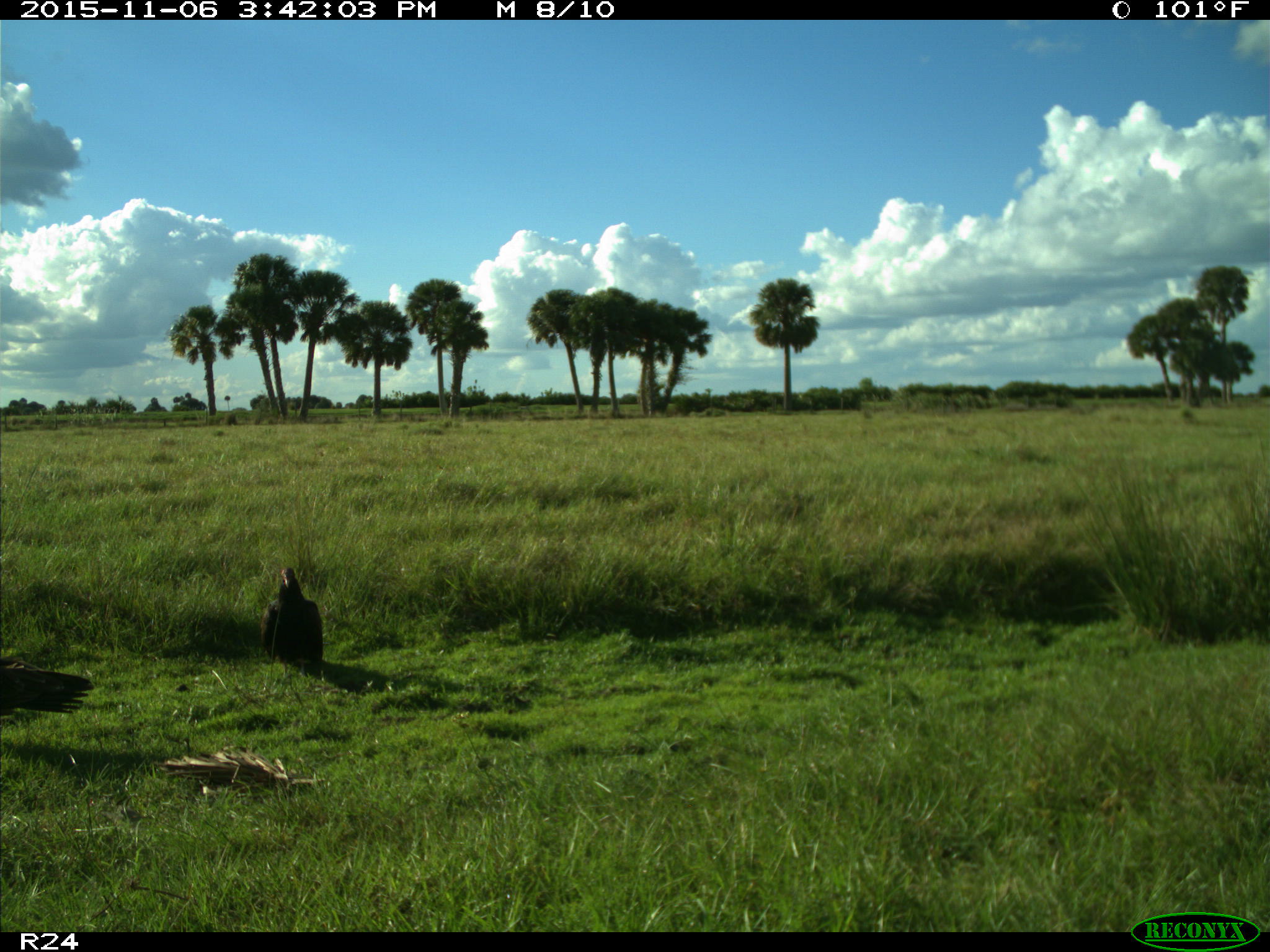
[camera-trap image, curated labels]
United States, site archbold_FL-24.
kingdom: Animalia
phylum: Chordata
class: Aves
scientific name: Aves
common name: birds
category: unidentified bird